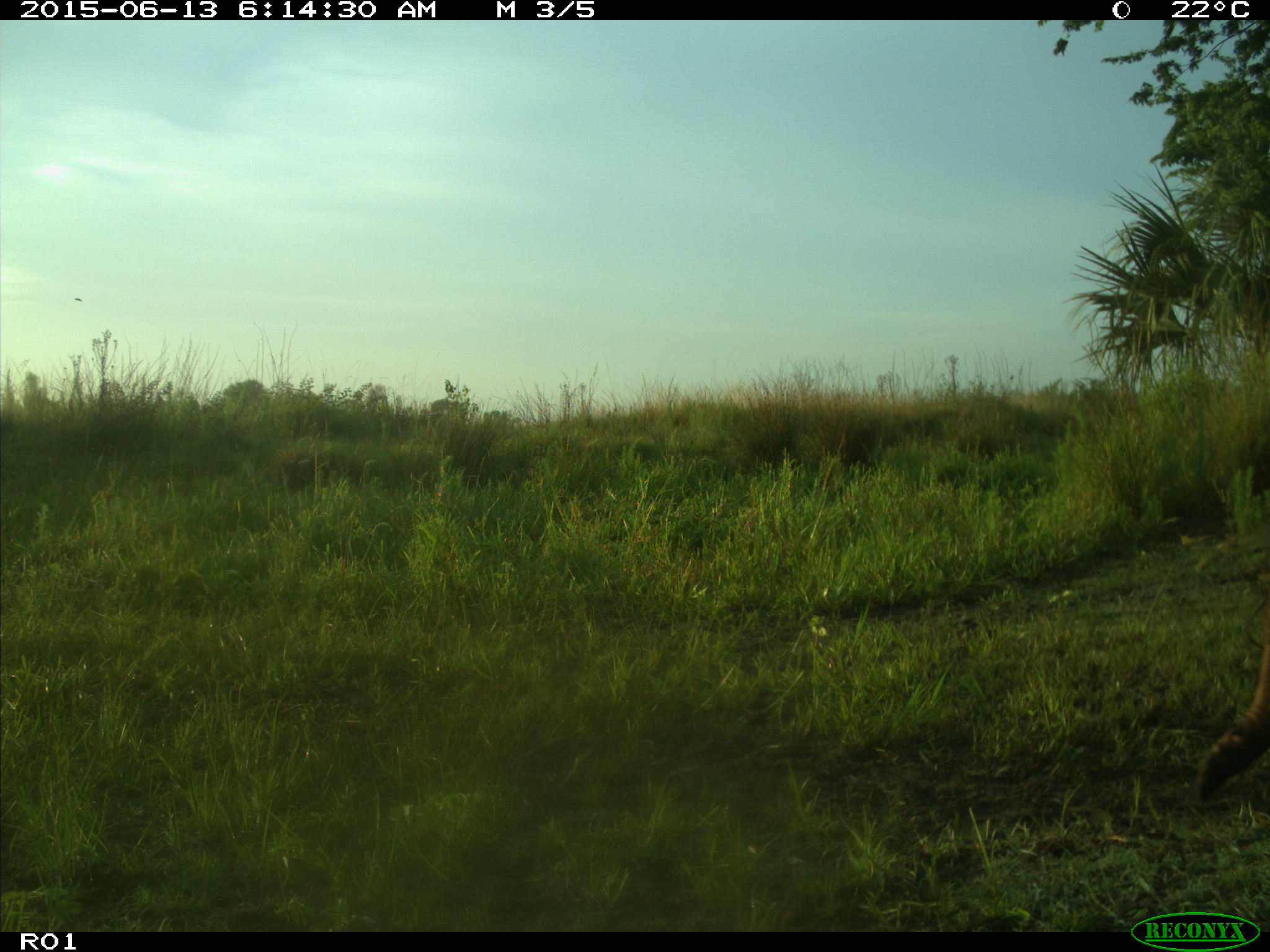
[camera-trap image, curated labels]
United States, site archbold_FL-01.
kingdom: Animalia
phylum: Chordata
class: Mammalia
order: Artiodactyla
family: Bovidae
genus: Bos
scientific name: Bos taurus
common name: domestic cow